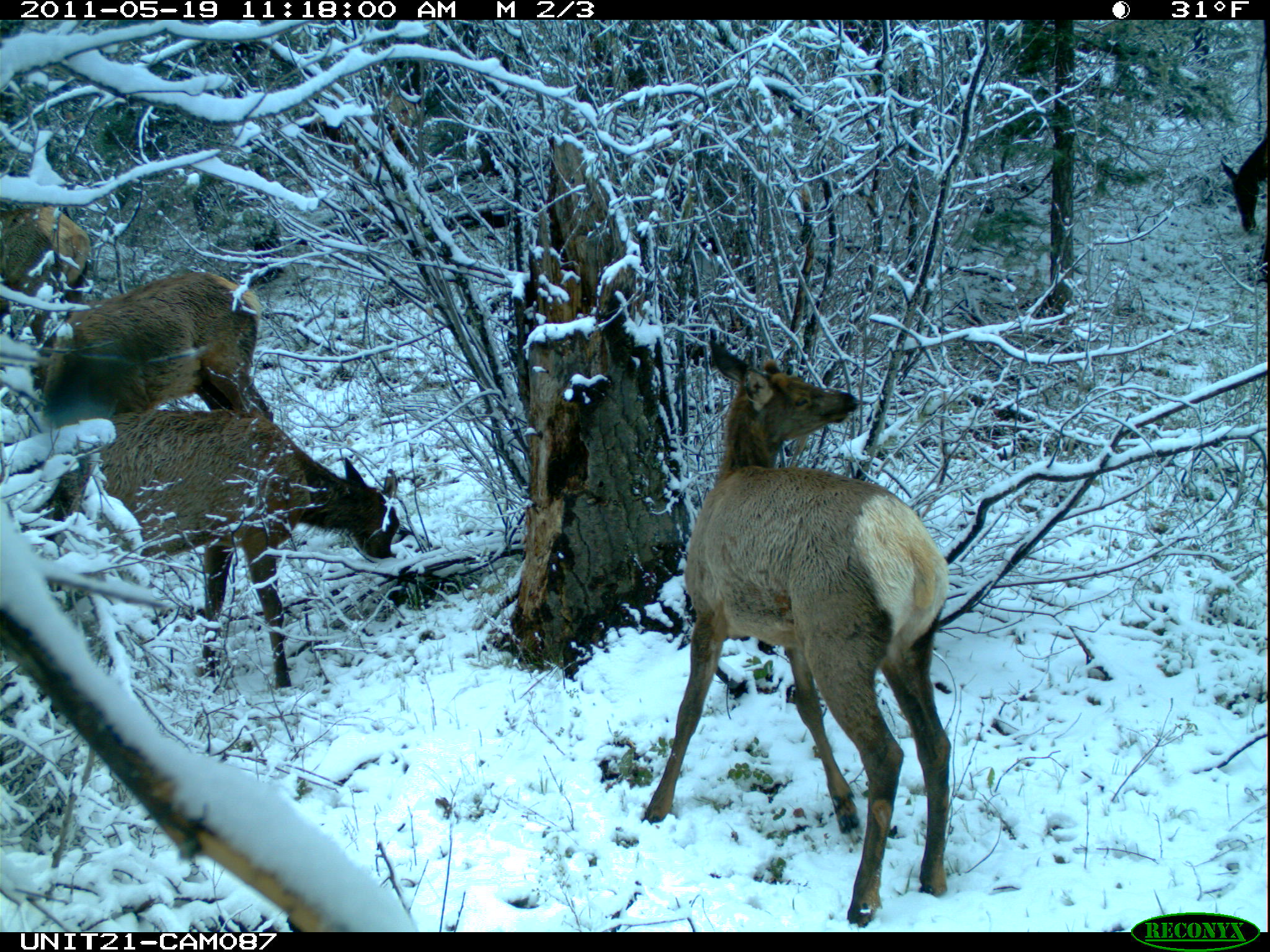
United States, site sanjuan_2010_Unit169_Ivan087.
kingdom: Animalia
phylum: Chordata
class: Mammalia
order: Artiodactyla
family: Cervidae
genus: Cervus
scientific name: Cervus elaphus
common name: red deer